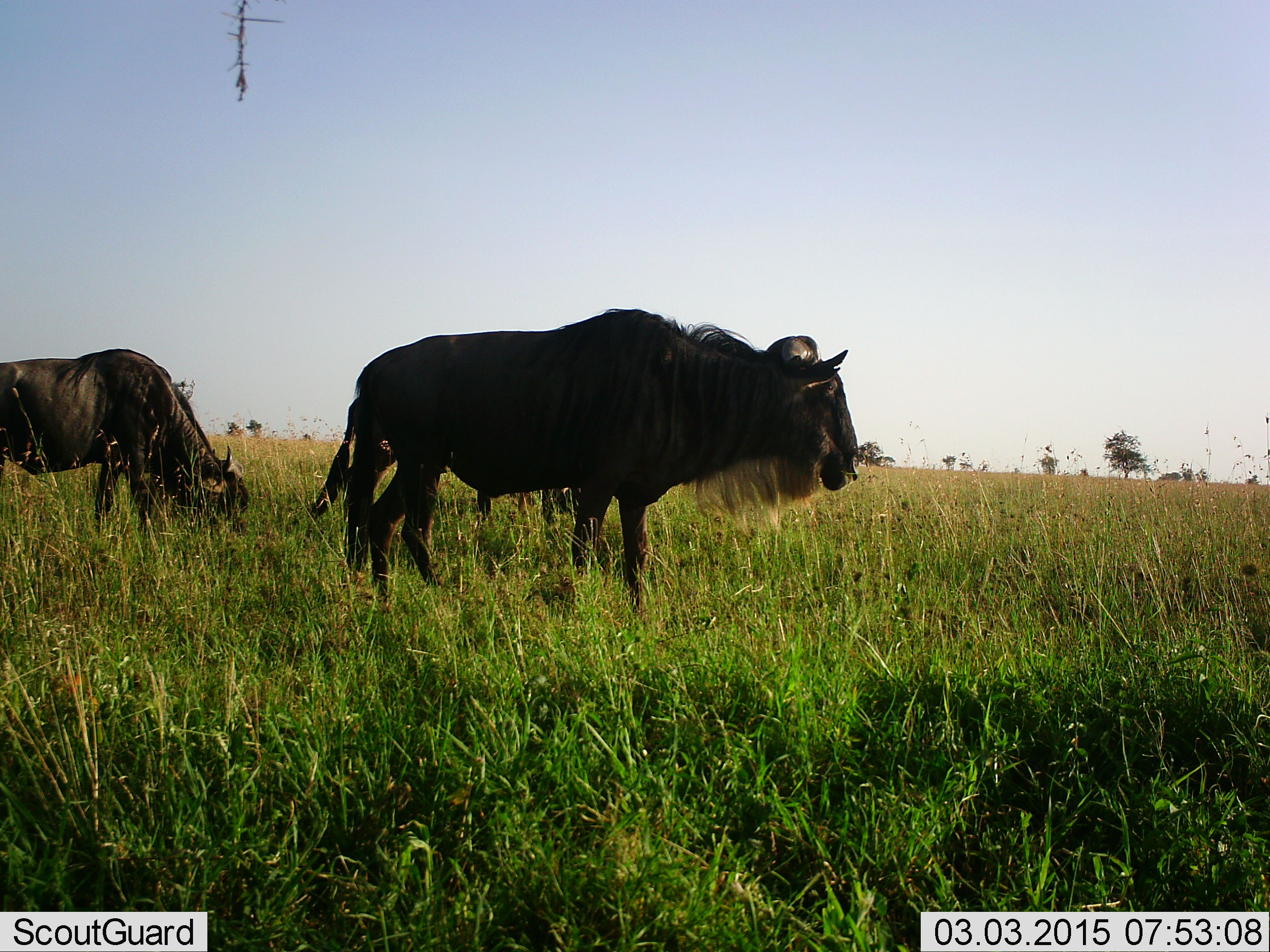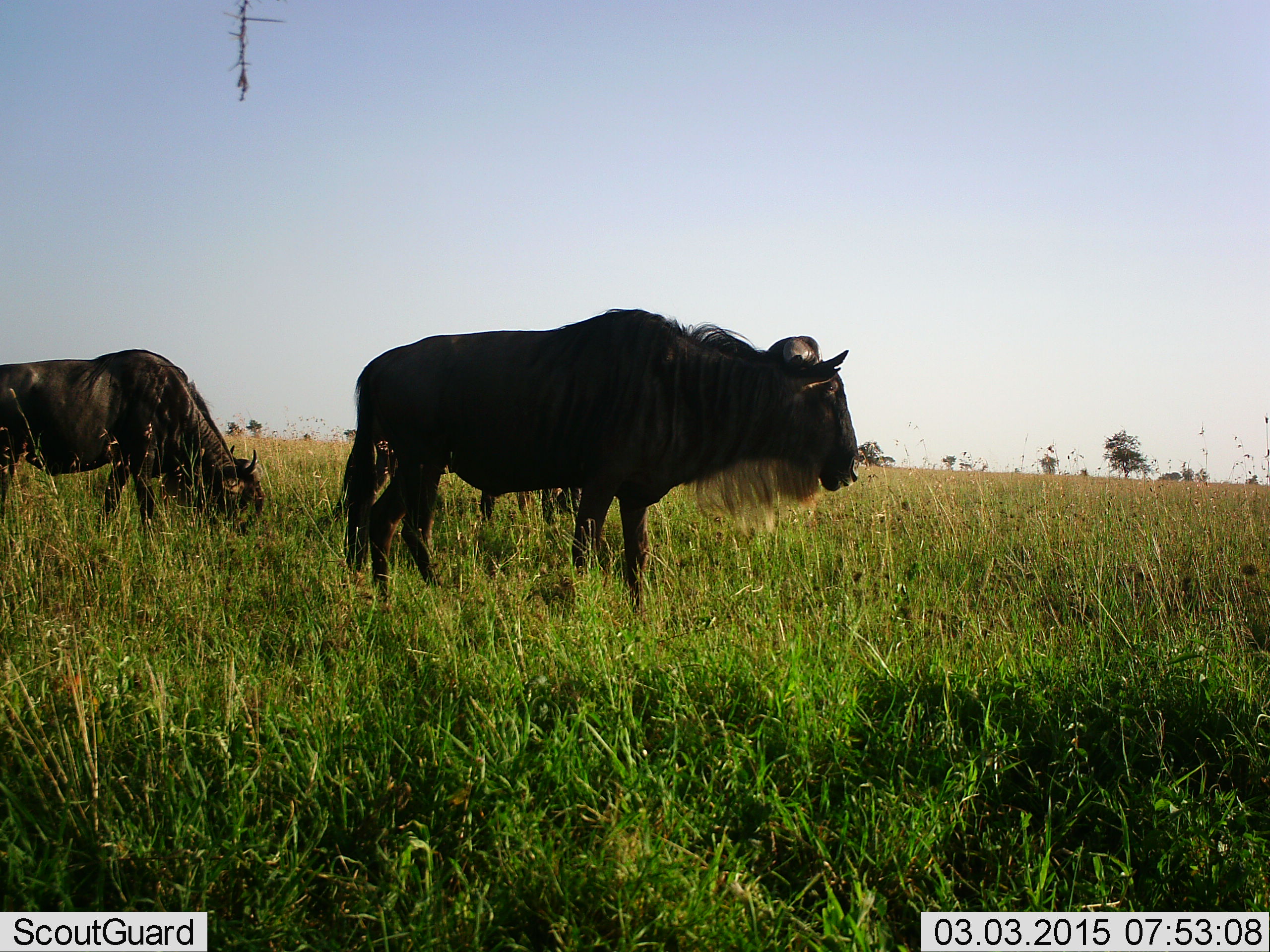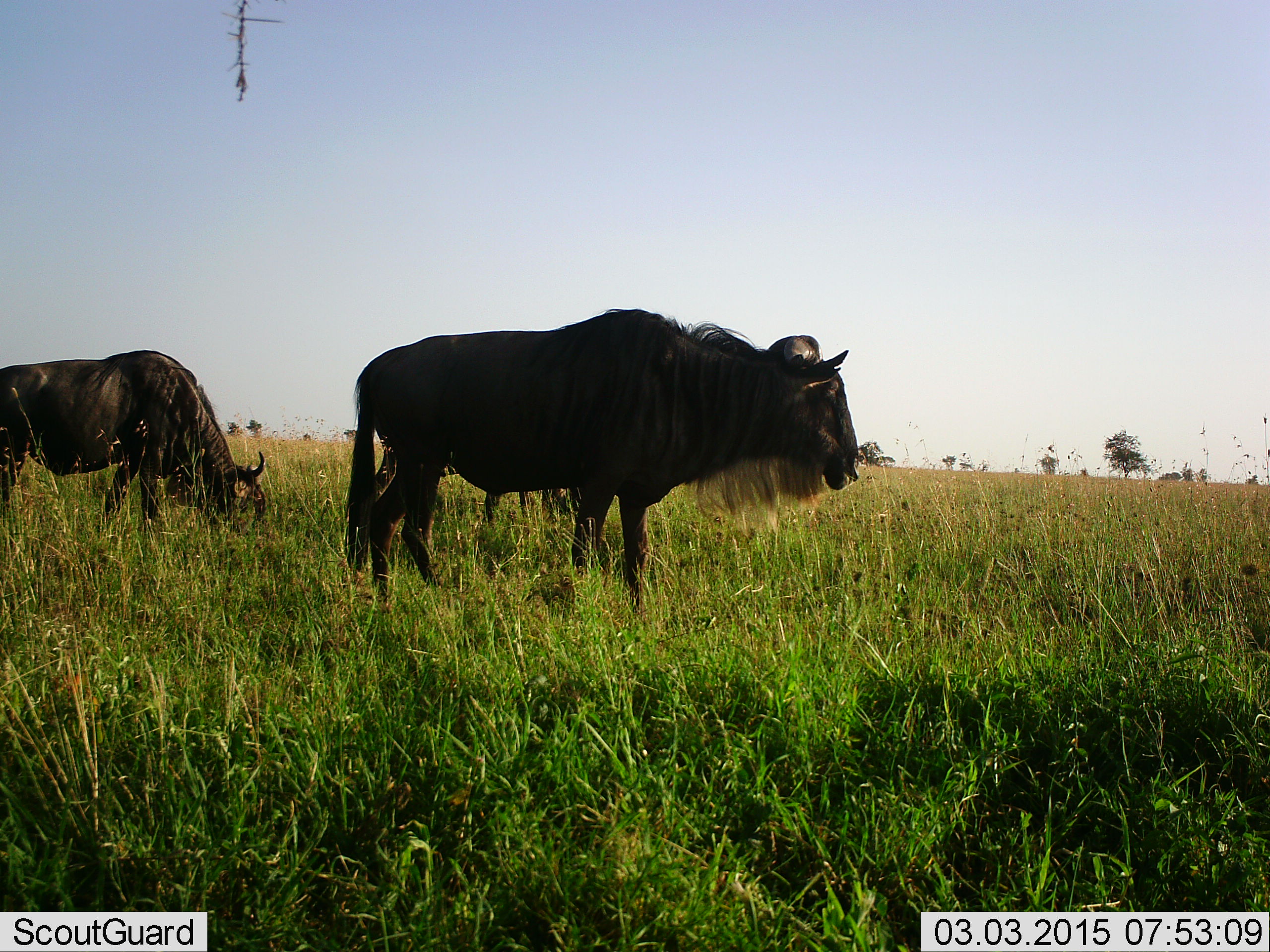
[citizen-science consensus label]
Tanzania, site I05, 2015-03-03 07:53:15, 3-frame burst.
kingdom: Animalia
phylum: Chordata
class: Mammalia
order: Artiodactyla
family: Bovidae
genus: Connochaetes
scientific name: Connochaetes taurinus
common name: blue wildebeest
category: wildebeest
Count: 2.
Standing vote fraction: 100%.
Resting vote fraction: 0%.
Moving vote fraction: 0%.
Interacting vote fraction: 0%.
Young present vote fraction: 0%.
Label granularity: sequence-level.